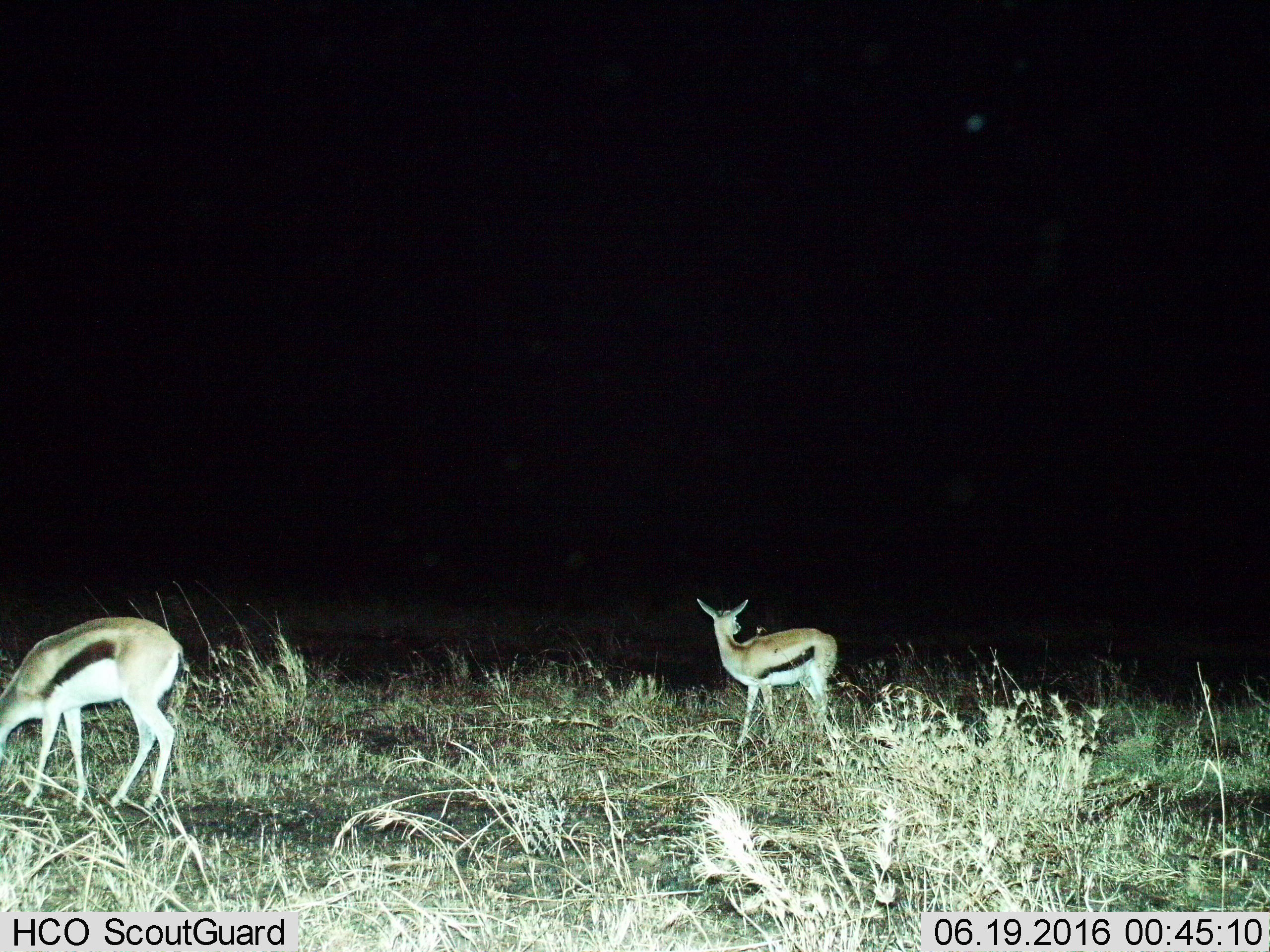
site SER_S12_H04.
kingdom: Animalia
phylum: Chordata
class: Mammalia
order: Artiodactyla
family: Bovidae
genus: Eudorcas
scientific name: Eudorcas thomsonii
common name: thomson's gazelle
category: gazellethomsons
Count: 2.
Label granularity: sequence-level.